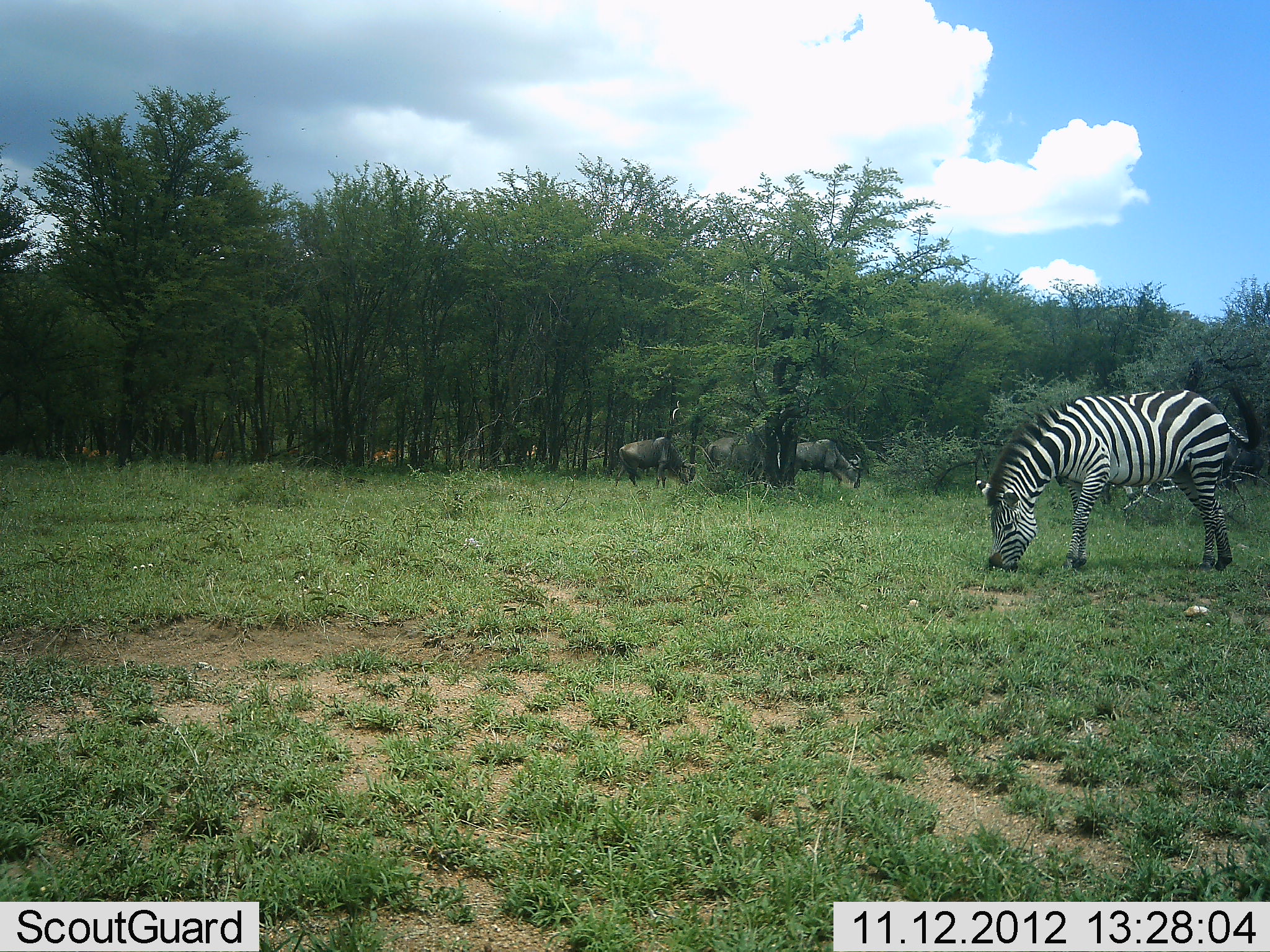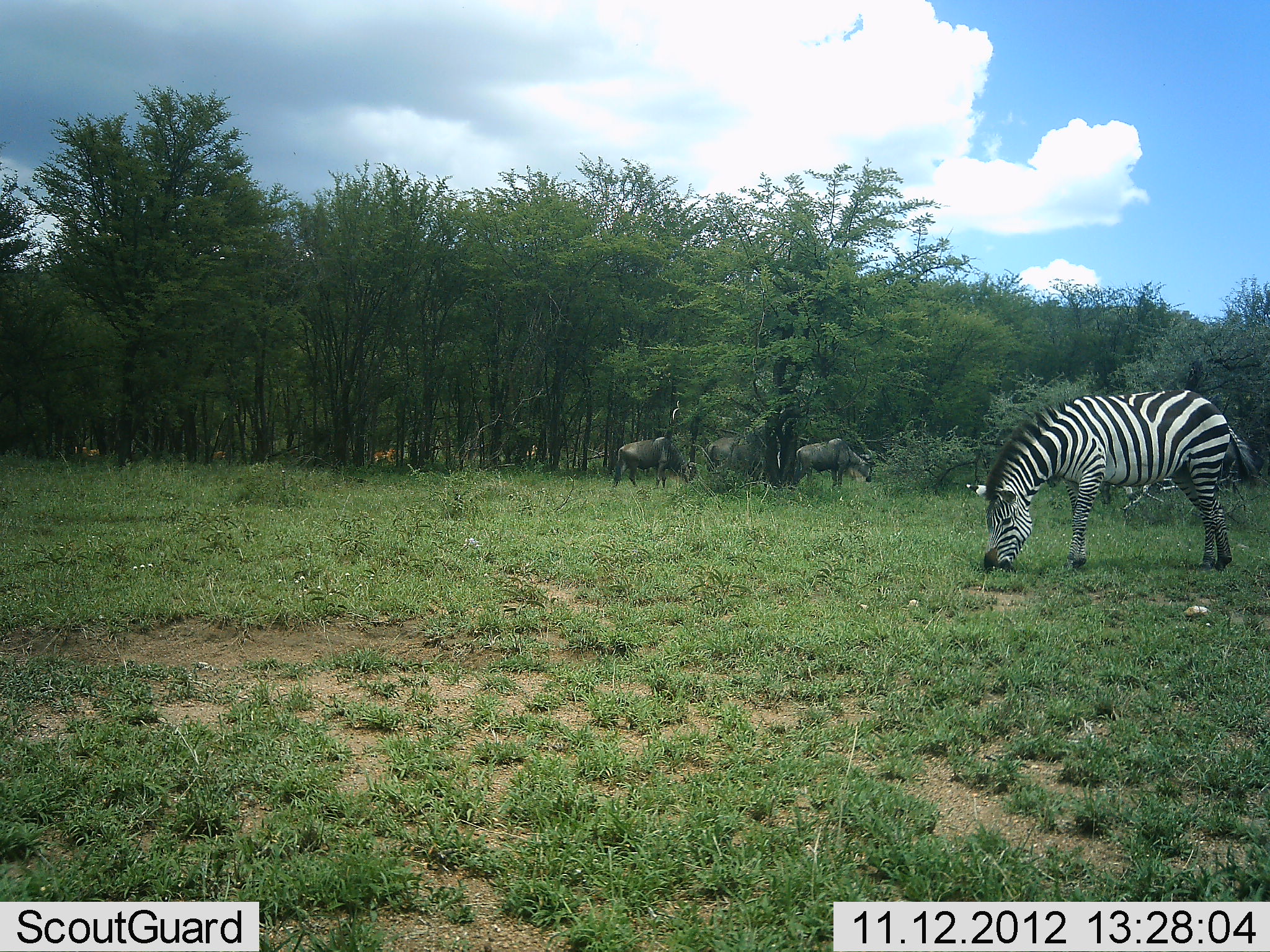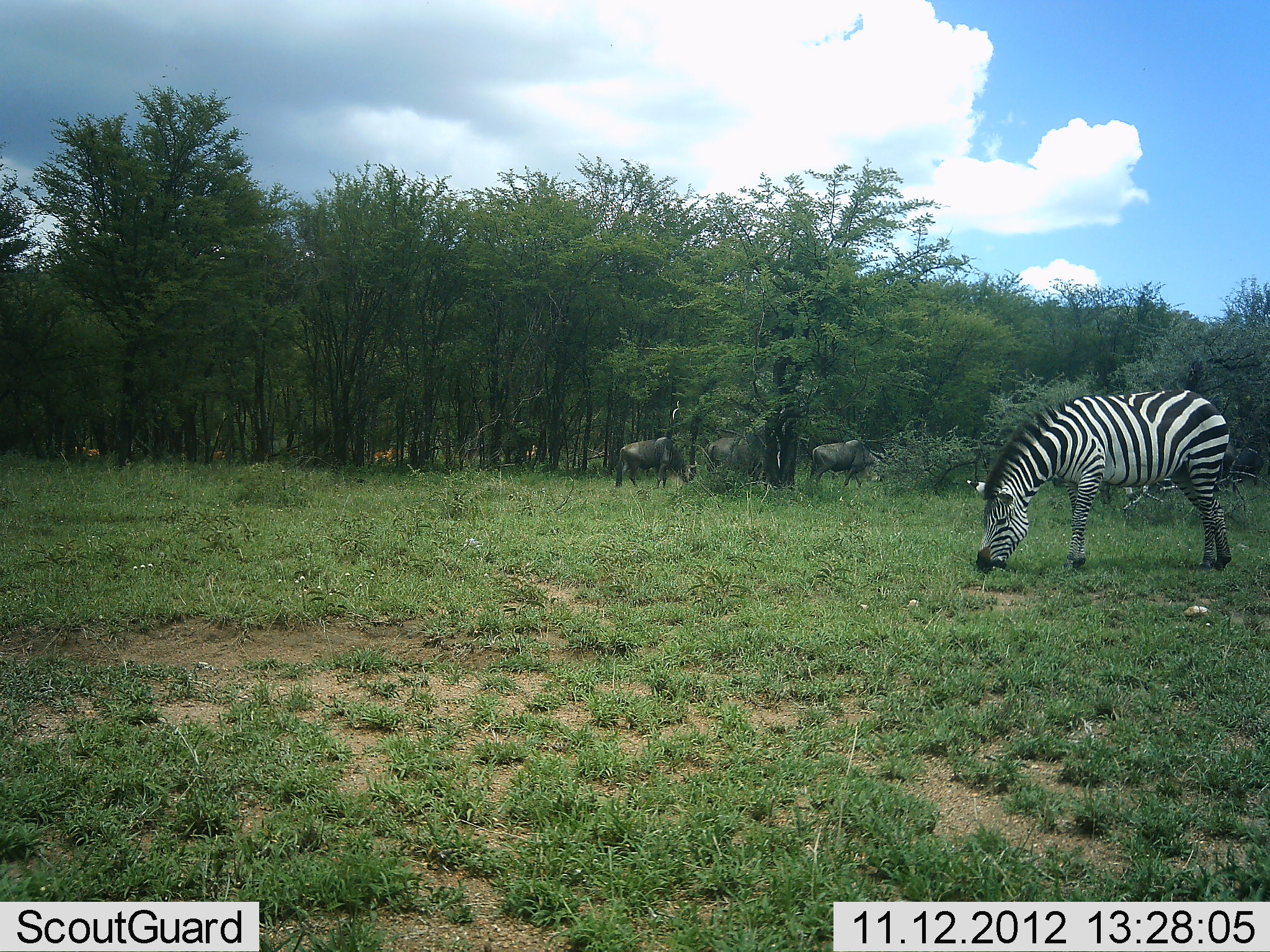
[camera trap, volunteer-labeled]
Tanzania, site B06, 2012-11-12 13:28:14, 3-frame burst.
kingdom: Animalia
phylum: Chordata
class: Mammalia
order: Artiodactyla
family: Bovidae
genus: Connochaetes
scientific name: Connochaetes taurinus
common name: blue wildebeest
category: wildebeest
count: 3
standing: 25%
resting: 0%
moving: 42%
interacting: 0%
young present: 0%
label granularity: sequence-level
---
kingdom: Animalia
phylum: Chordata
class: Mammalia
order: Perissodactyla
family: Equidae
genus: Equus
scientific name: Equus quagga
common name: plains zebra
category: zebra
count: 1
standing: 21%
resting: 0%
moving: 7%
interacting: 0%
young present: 0%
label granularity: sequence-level